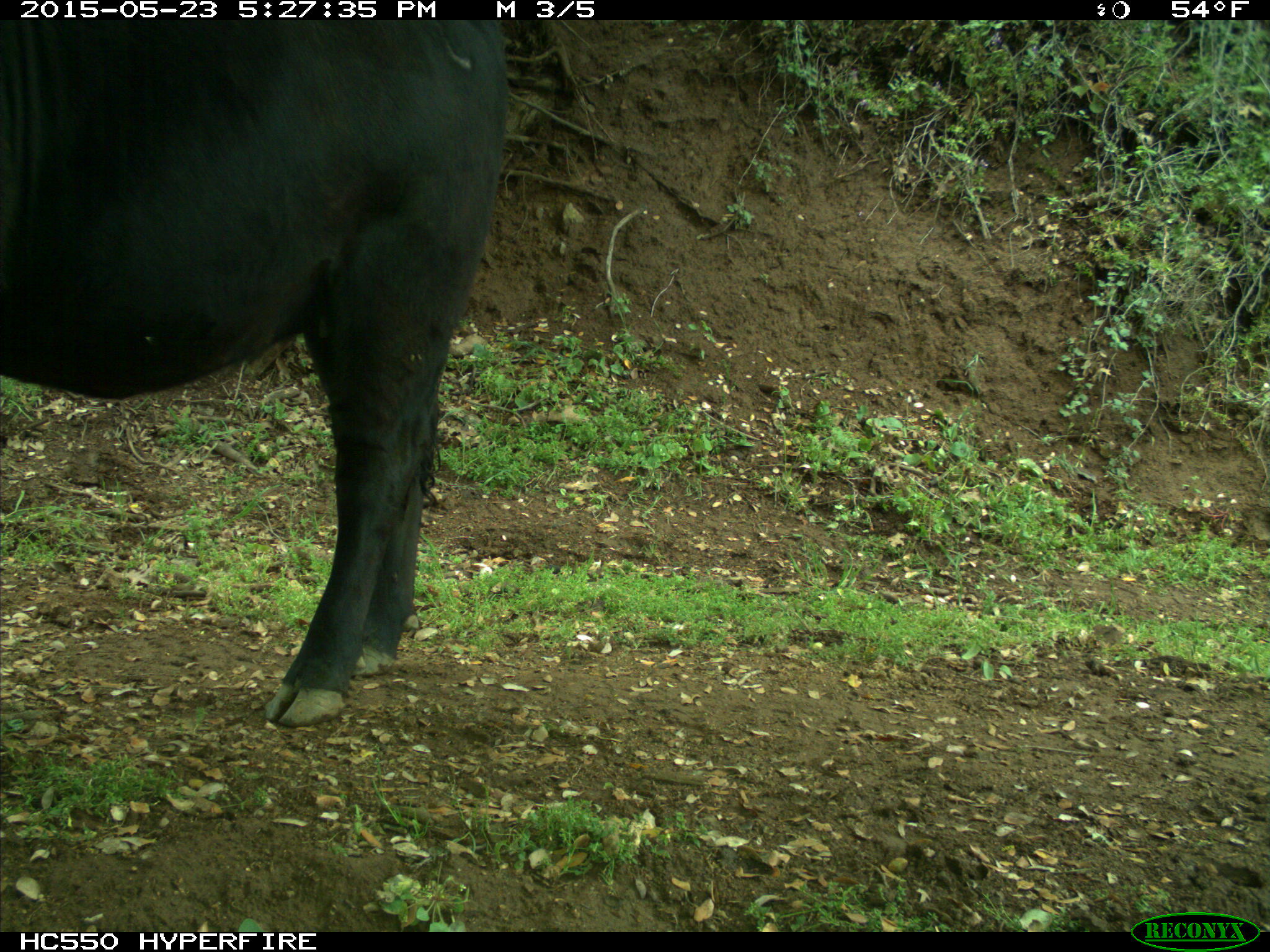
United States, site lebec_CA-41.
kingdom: Animalia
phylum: Chordata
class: Mammalia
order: Artiodactyla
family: Bovidae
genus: Bos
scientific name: Bos taurus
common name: domestic cow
Bos taurus (domestic cow).